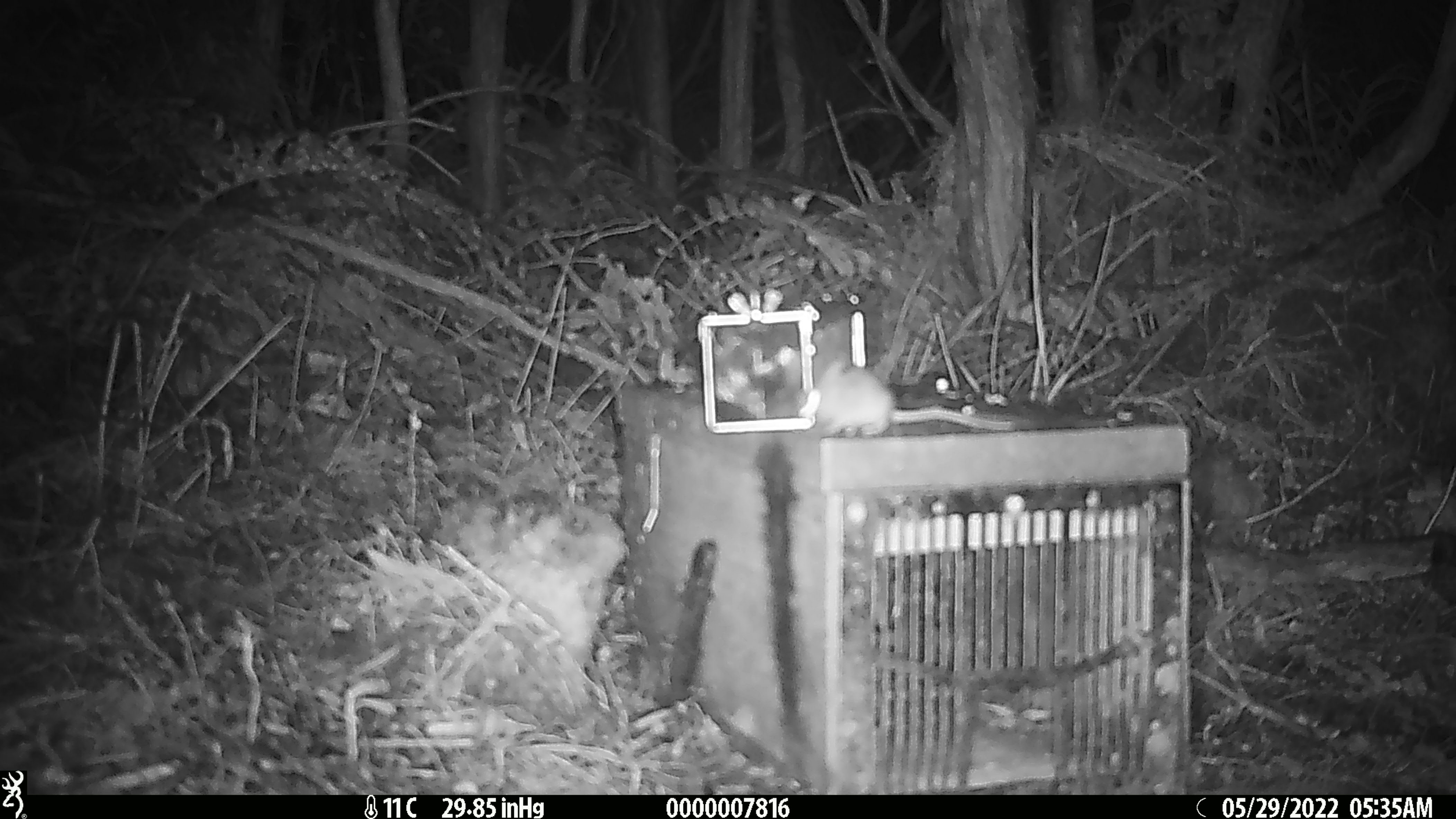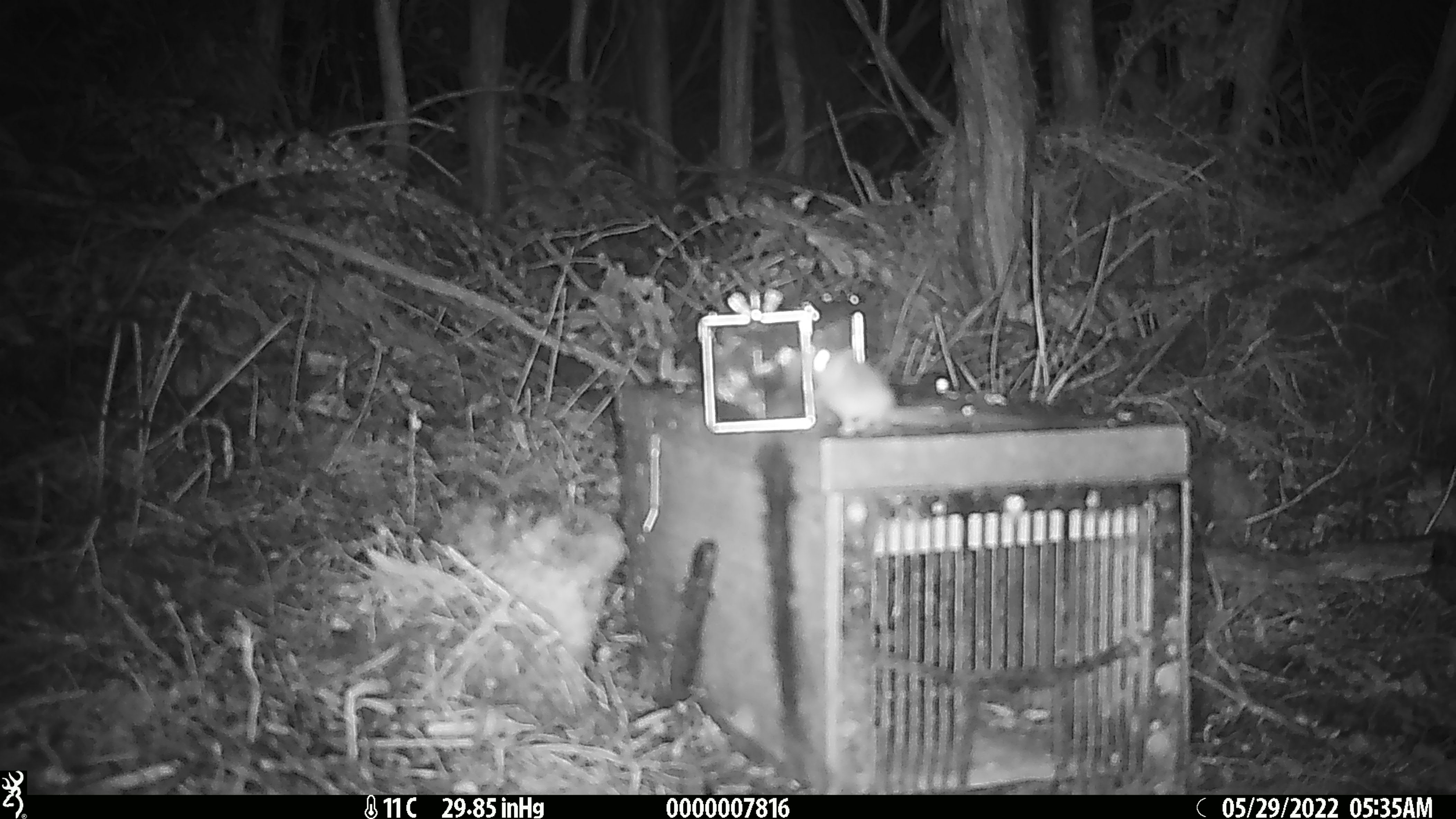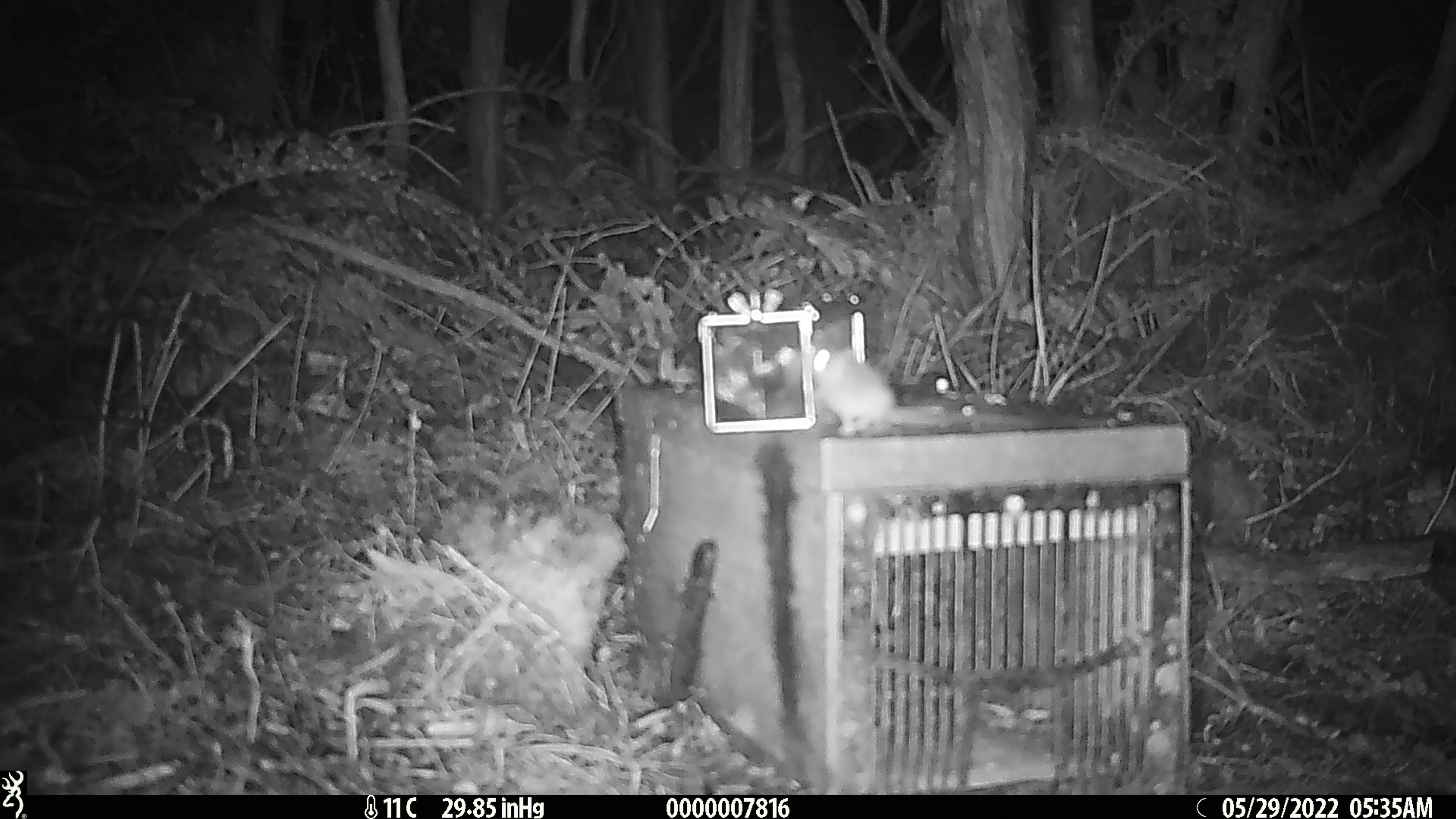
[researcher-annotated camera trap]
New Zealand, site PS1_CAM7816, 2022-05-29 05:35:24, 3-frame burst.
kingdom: Animalia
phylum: Chordata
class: Mammalia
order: Rodentia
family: Muridae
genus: Mus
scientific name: Mus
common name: mouse